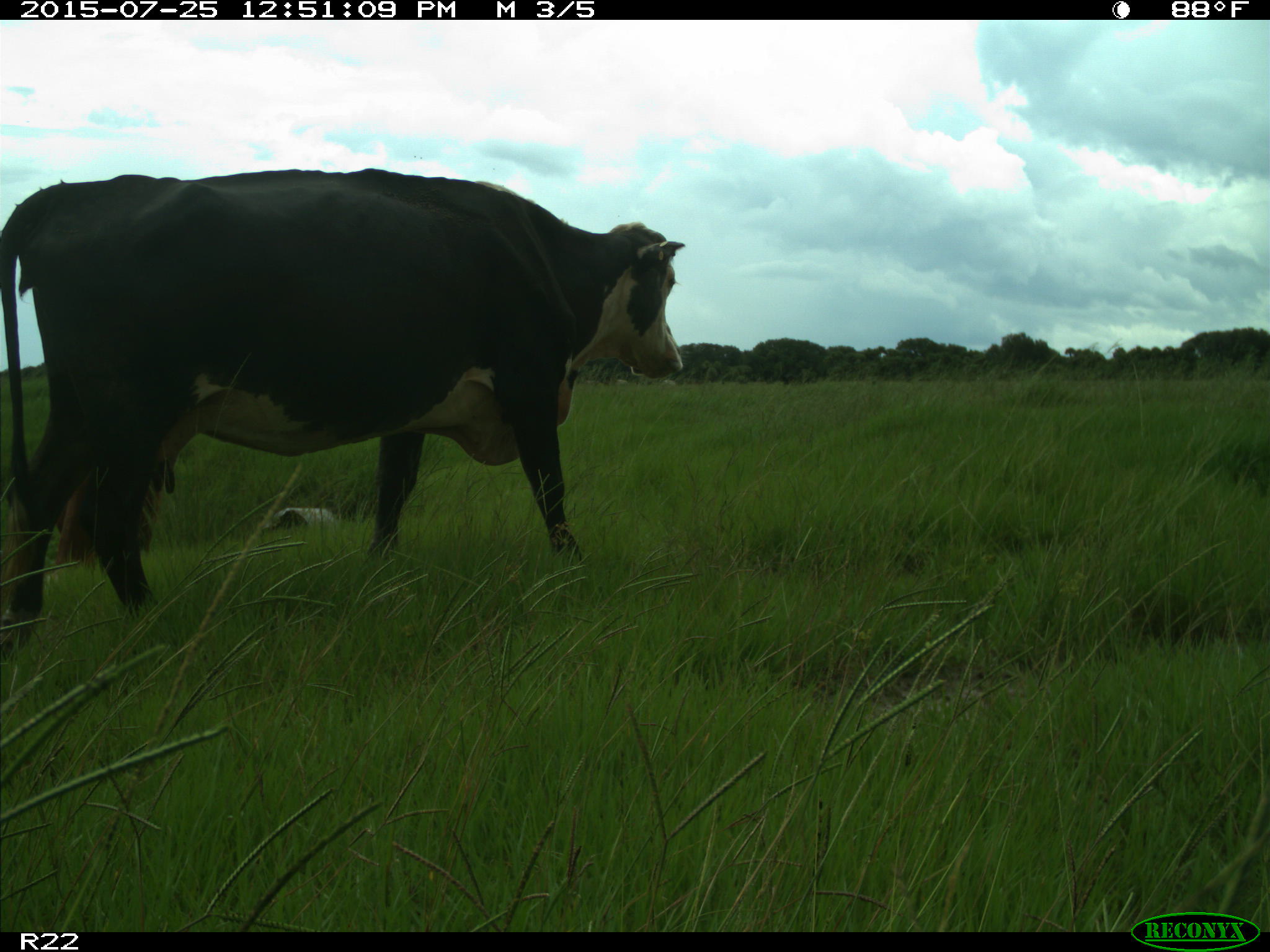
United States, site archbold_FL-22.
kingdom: Animalia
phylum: Chordata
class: Mammalia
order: Artiodactyla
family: Bovidae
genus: Bos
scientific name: Bos taurus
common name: domestic cow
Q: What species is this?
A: Bos taurus (domestic cow).